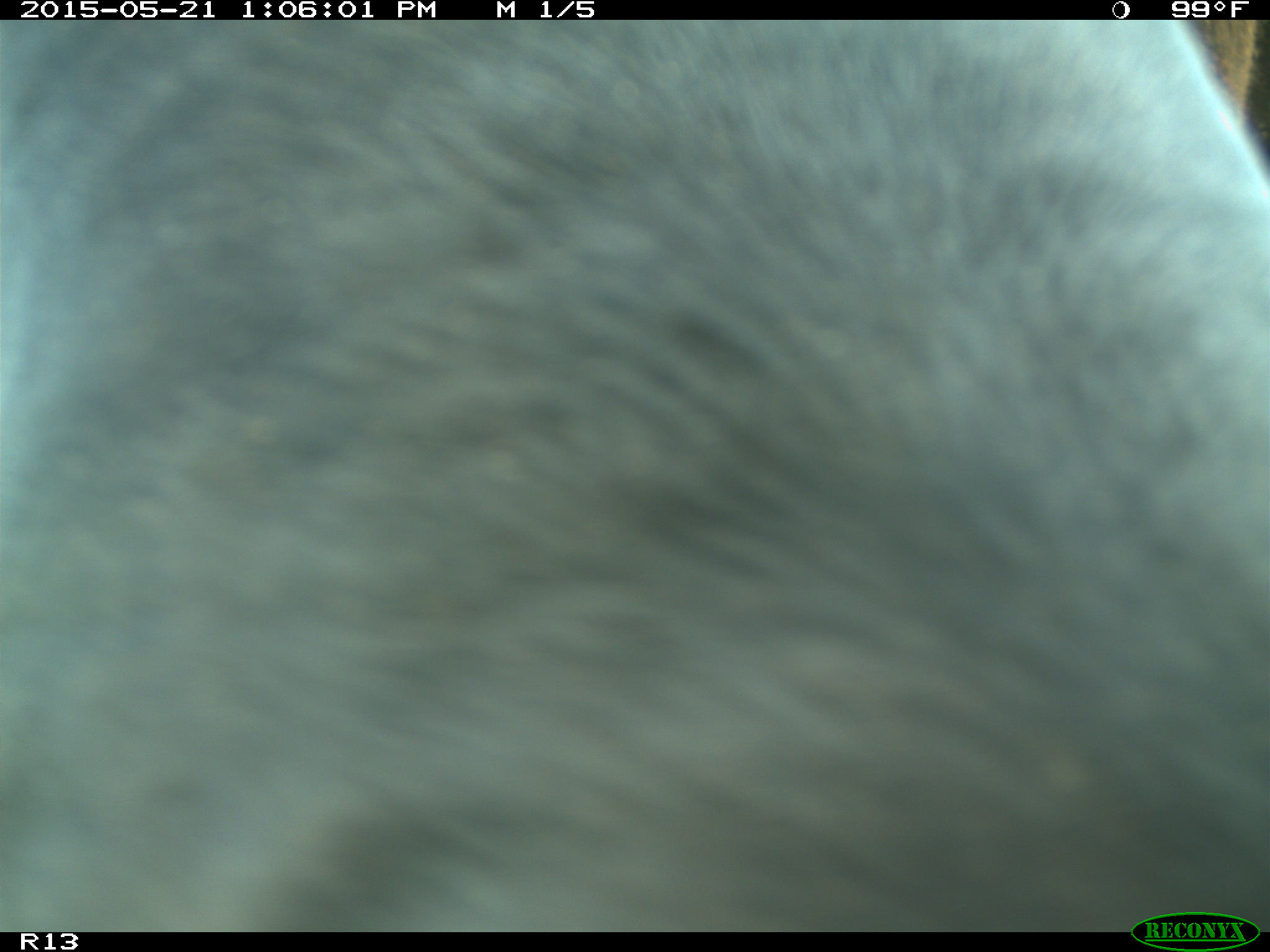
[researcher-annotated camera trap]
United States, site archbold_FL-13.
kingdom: Animalia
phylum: Chordata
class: Mammalia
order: Artiodactyla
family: Bovidae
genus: Bos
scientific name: Bos taurus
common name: domestic cow